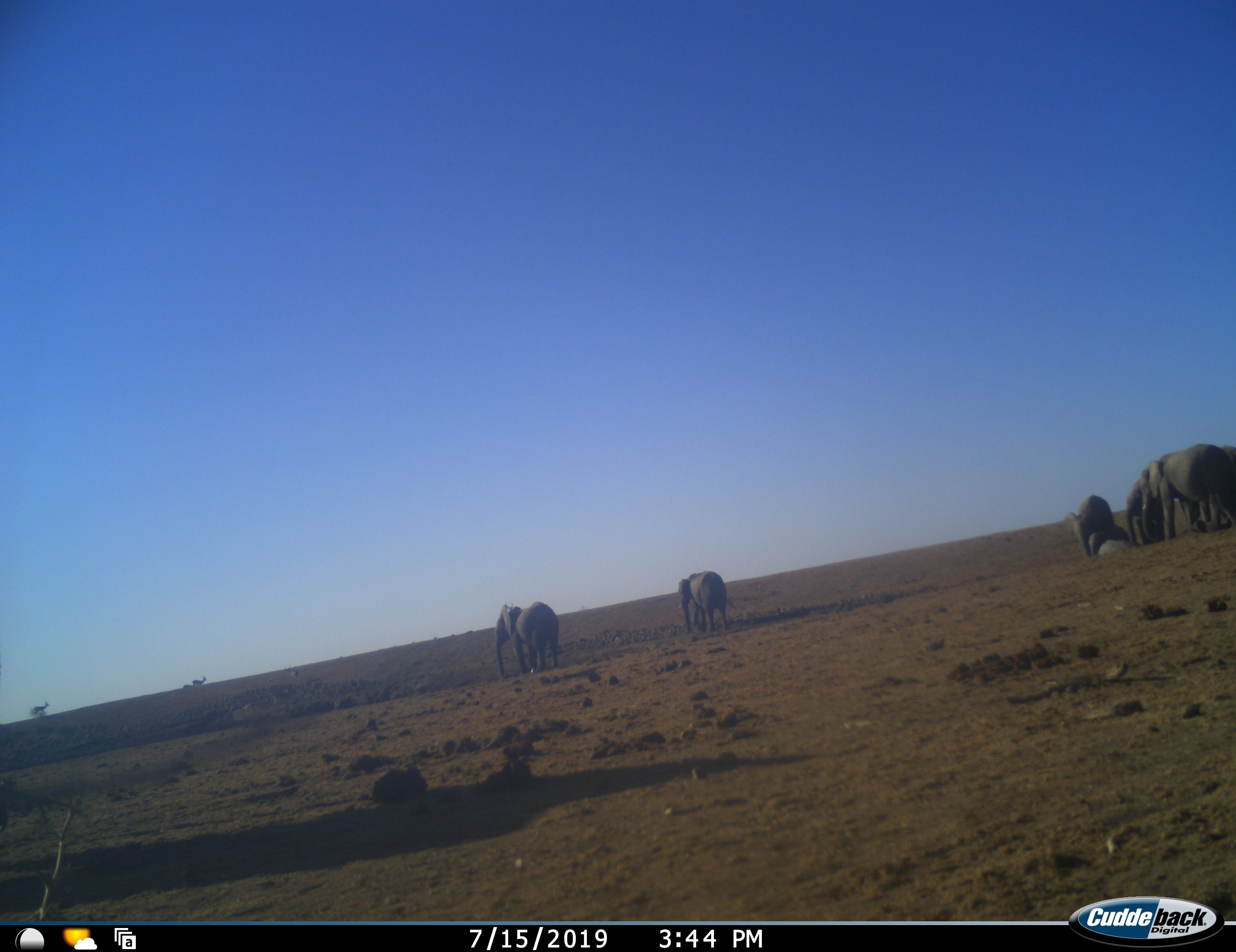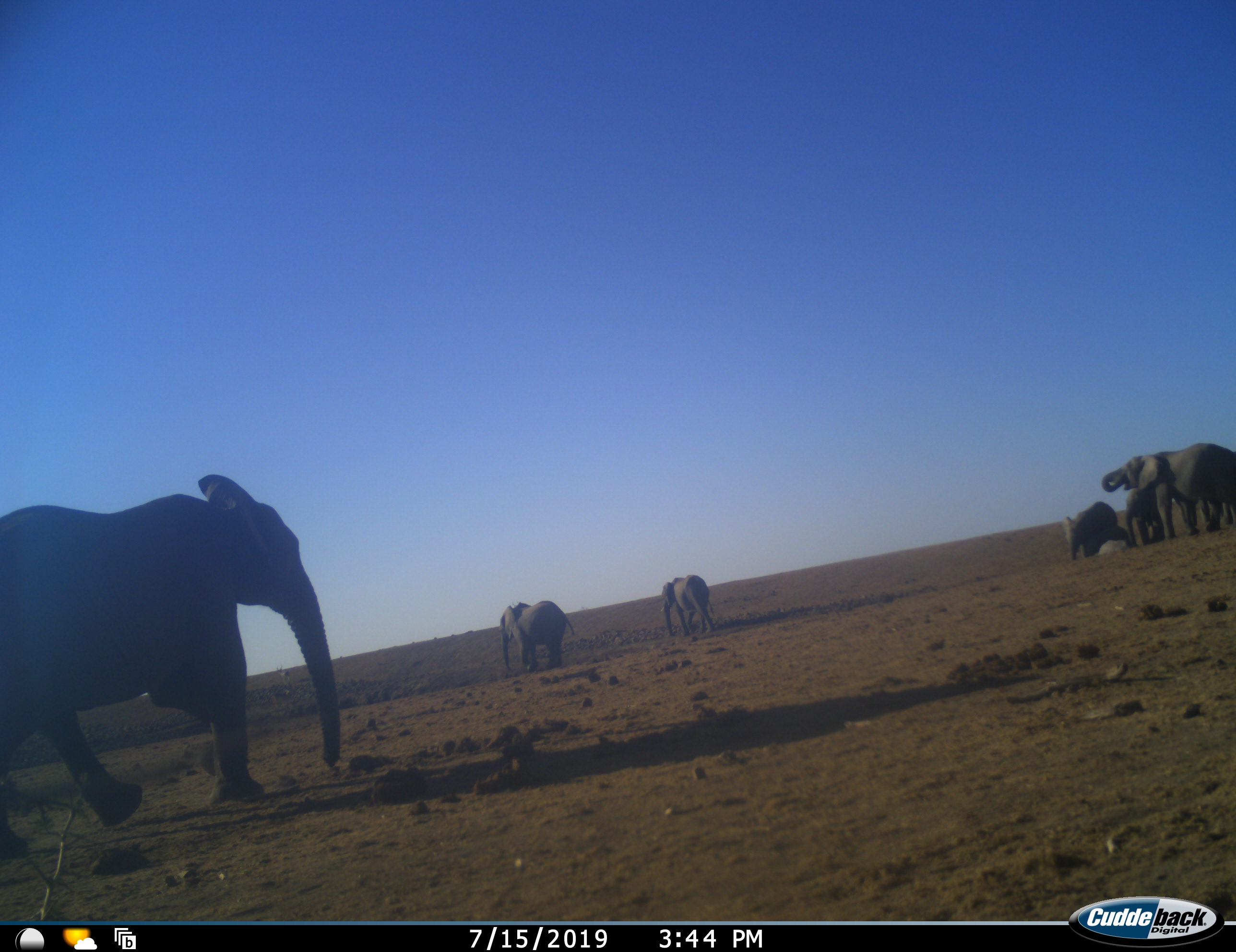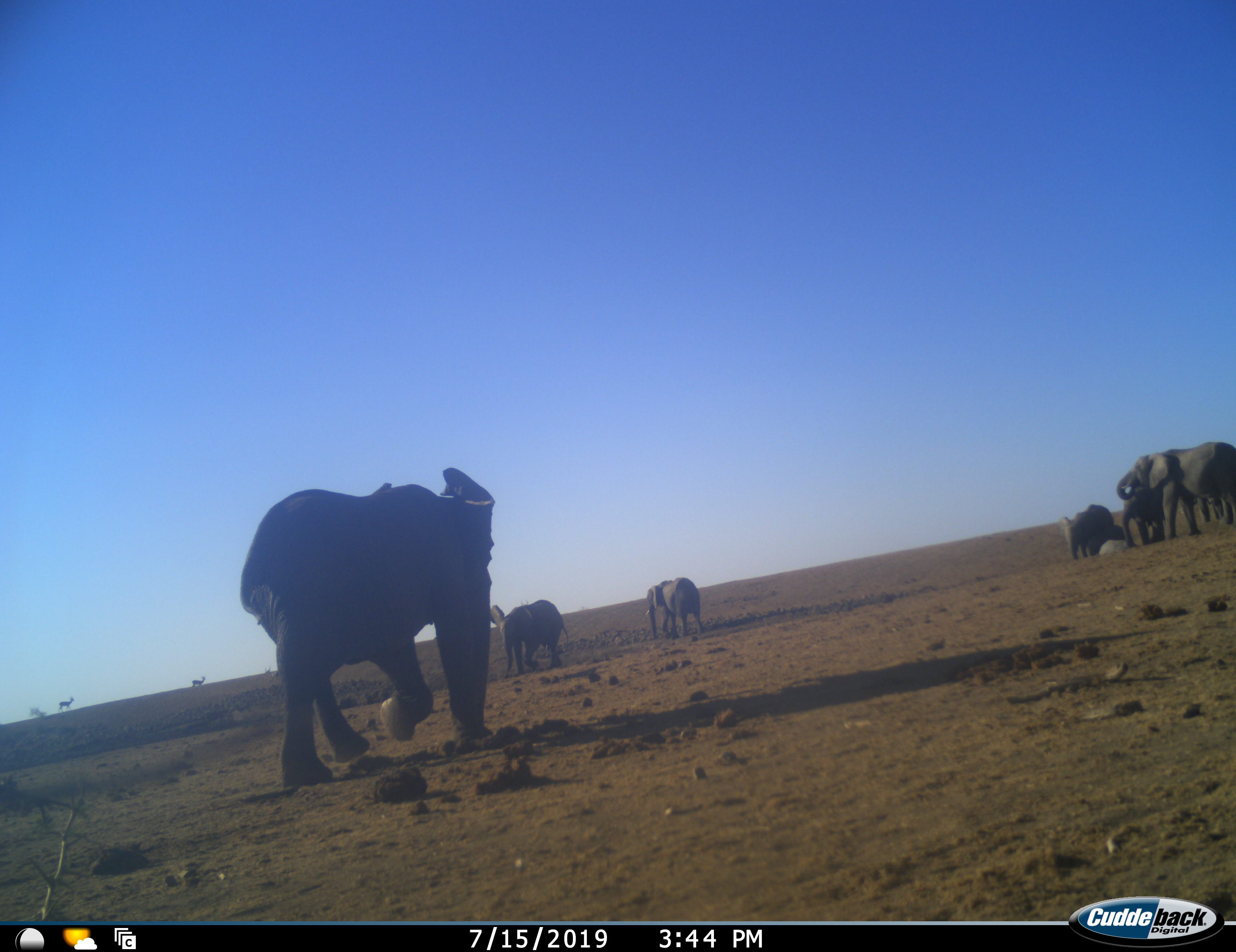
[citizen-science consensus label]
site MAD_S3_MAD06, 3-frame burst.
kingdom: Animalia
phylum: Chordata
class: Mammalia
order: Proboscidea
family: Elephantidae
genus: Loxodonta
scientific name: Loxodonta africana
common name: african bush elephant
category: elephant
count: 7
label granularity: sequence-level